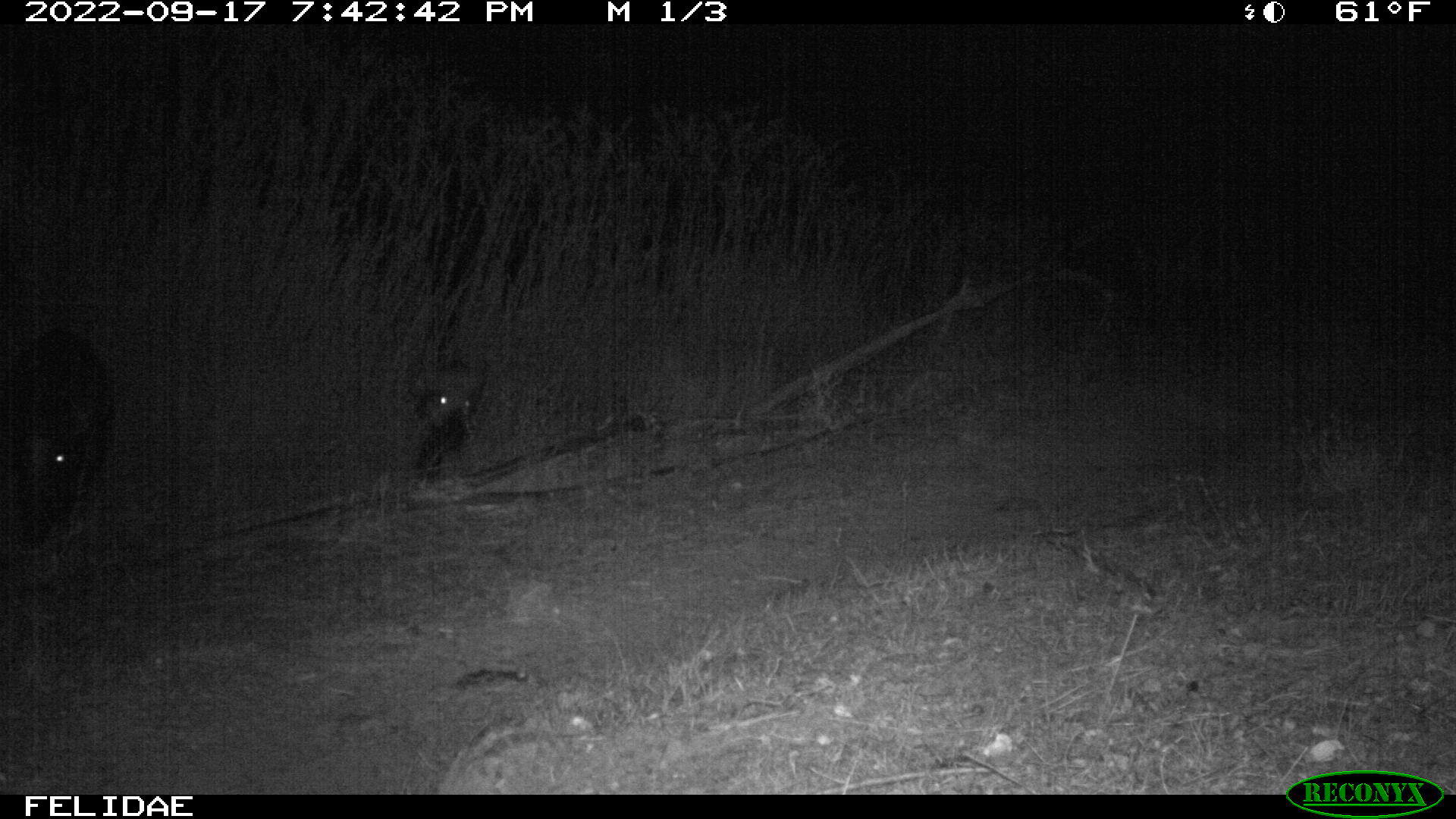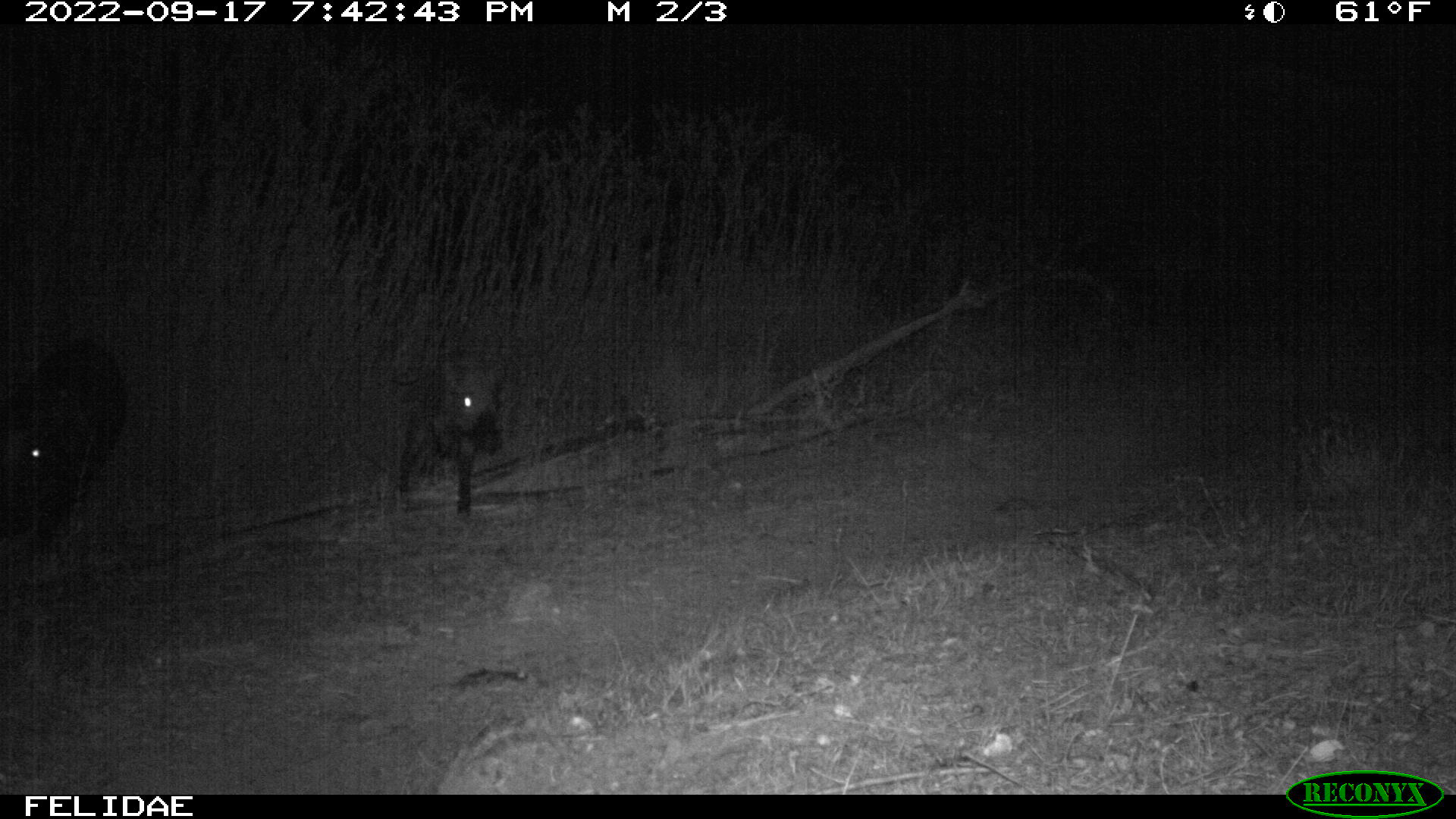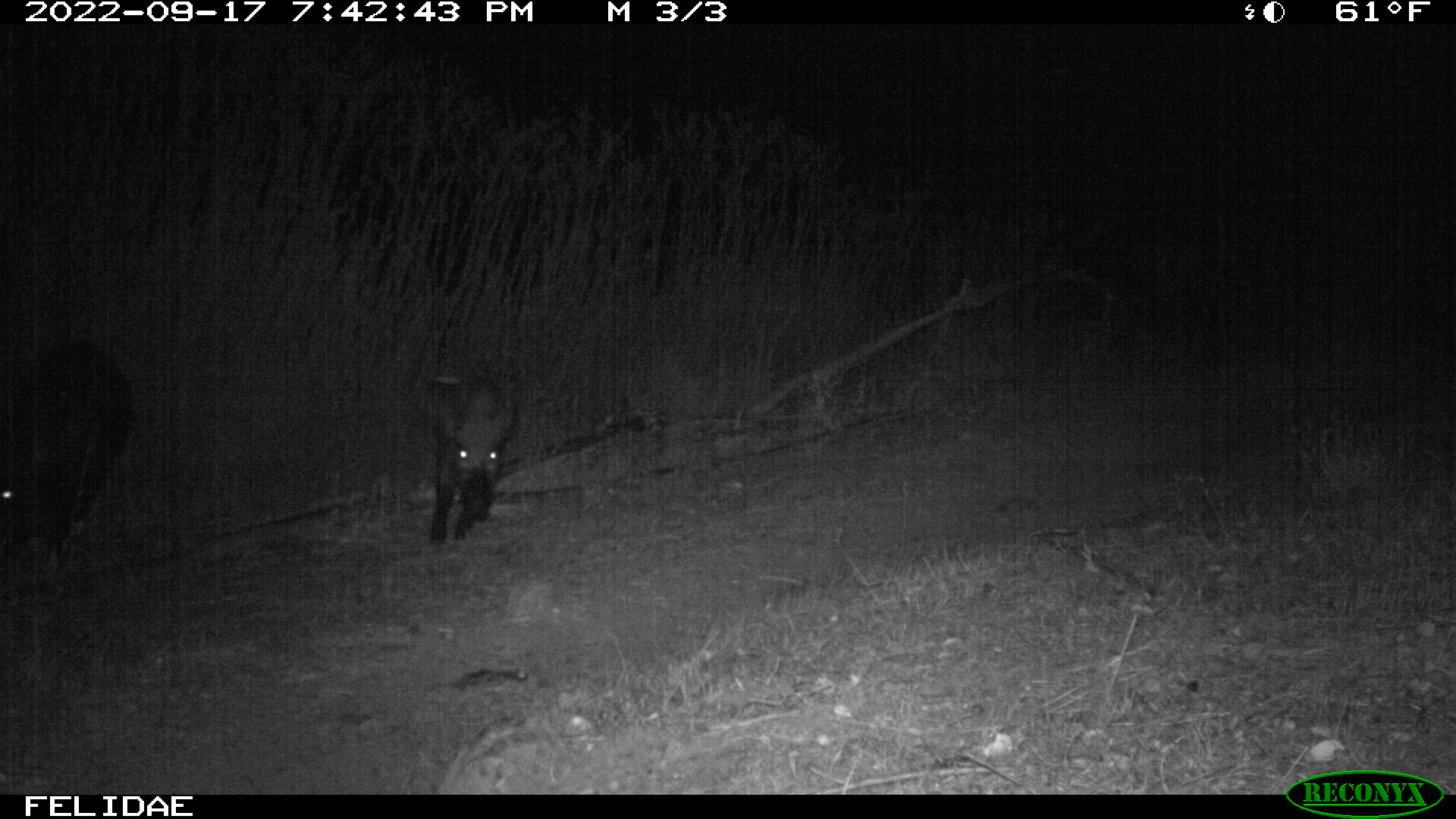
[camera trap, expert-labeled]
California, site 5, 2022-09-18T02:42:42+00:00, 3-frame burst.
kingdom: Animalia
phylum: Chordata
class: Mammalia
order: Artiodactyla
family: Suidae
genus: Sus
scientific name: Sus scrofa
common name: wild boar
Wild boar (Sus scrofa).